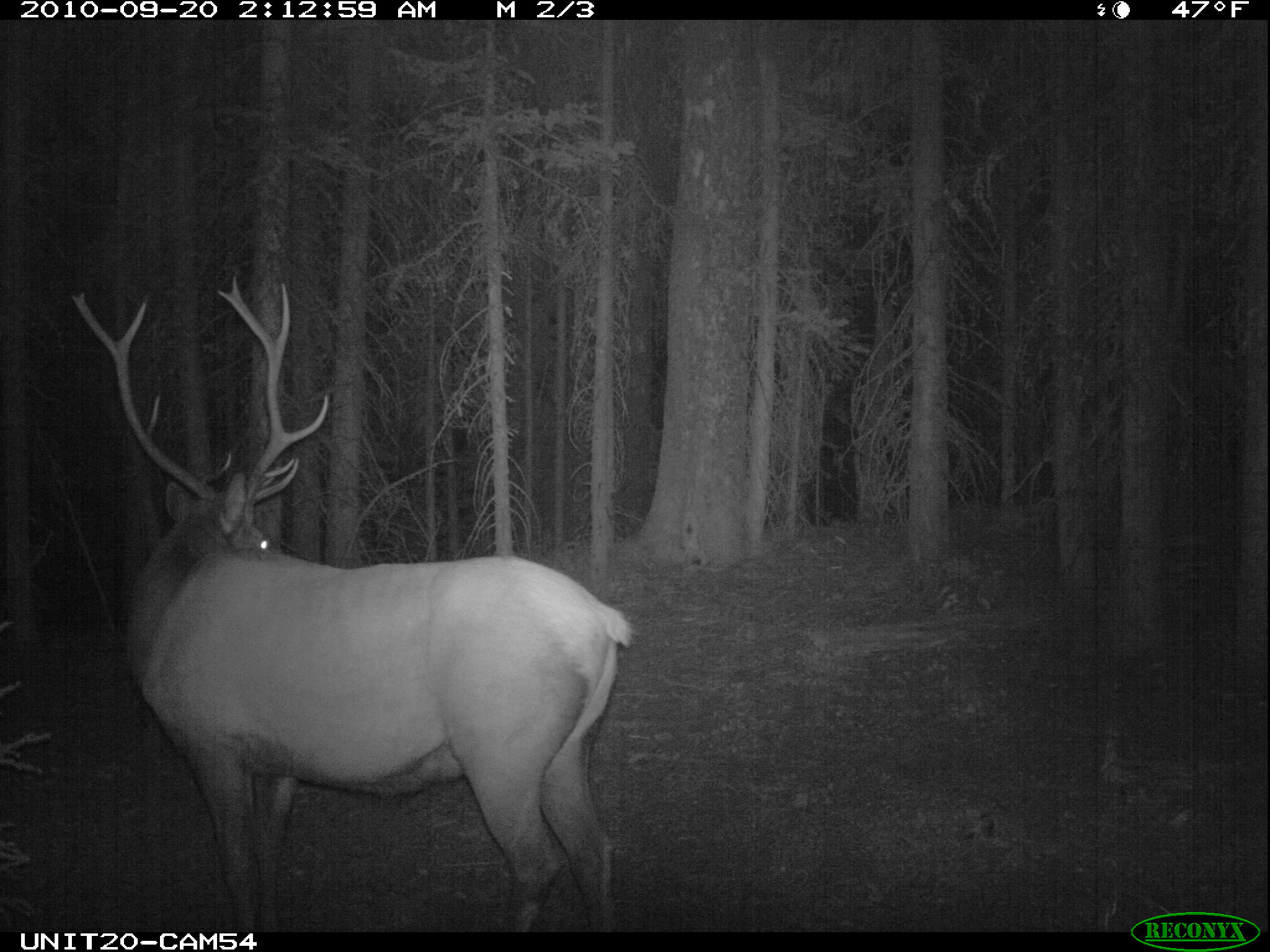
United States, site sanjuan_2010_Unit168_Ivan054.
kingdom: Animalia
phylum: Chordata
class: Mammalia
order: Artiodactyla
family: Cervidae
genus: Cervus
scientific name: Cervus elaphus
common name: red deer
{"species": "Cervus elaphus (red deer)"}